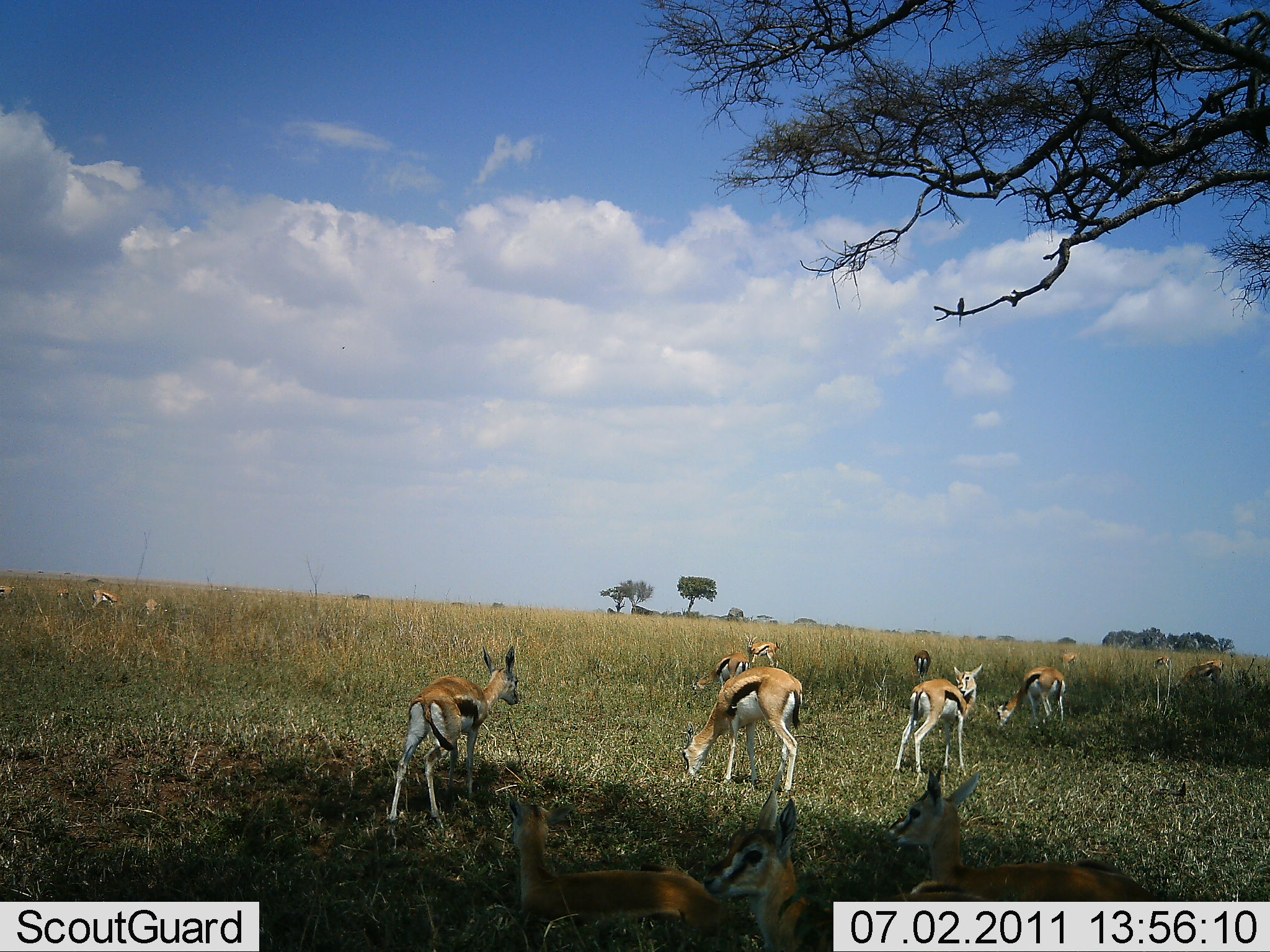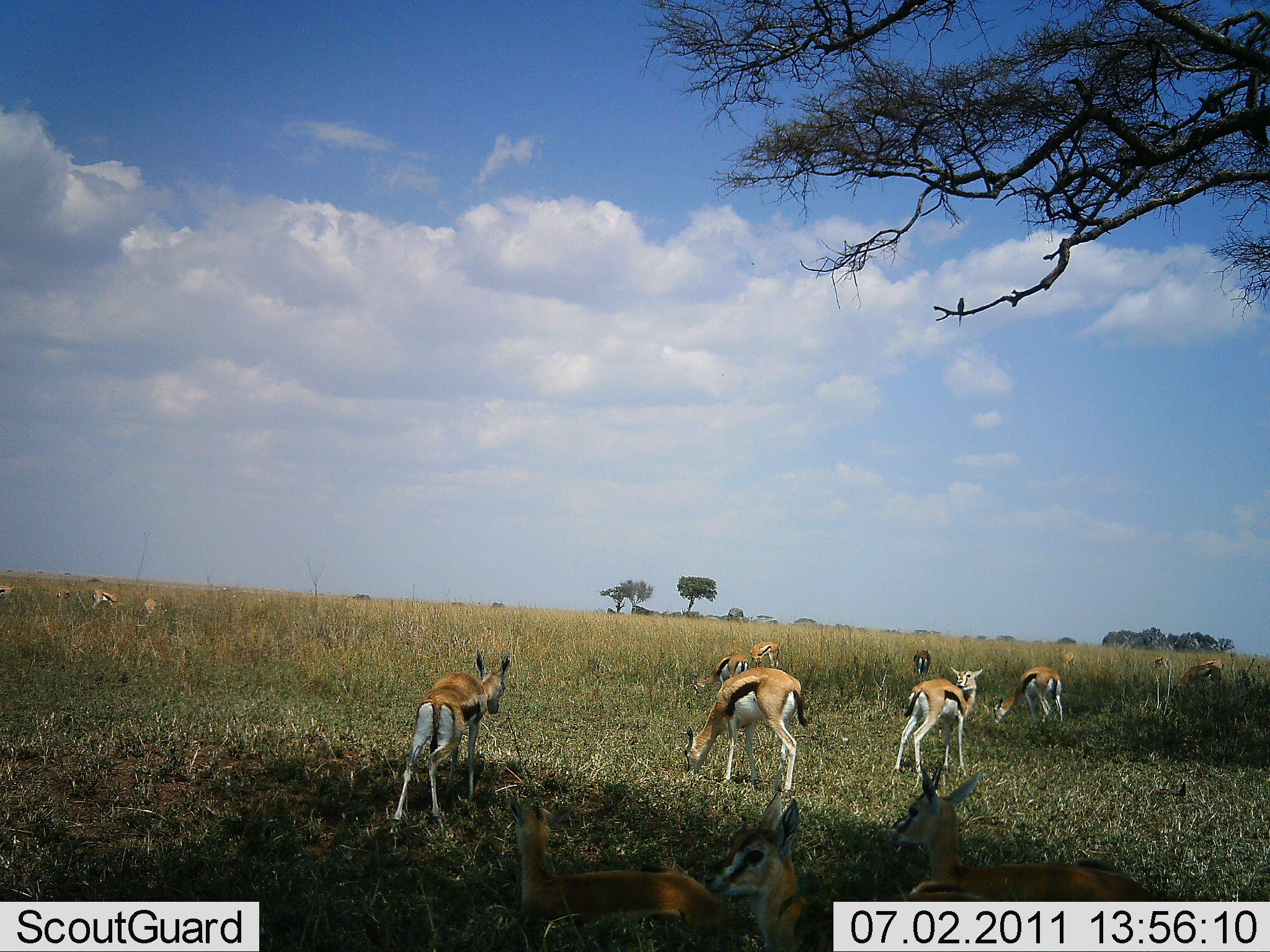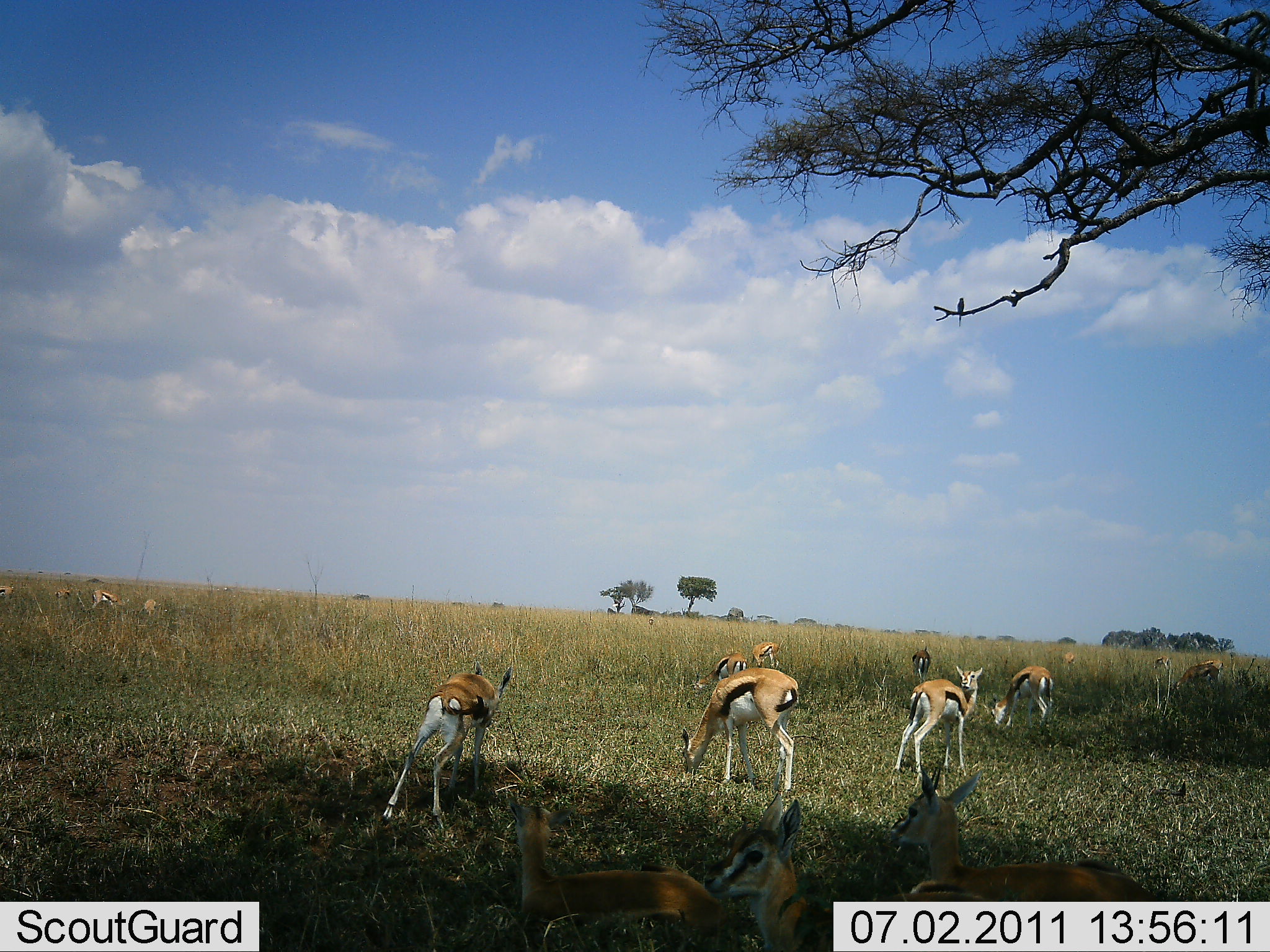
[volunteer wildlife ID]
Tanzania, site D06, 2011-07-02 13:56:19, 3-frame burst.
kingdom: Animalia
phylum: Chordata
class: Mammalia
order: Artiodactyla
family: Bovidae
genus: Eudorcas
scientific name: Eudorcas thomsonii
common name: thomson's gazelle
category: gazellethomsons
Gazellethomsons (thomson's gazelle) (Eudorcas thomsonii), count 11-50. Behavior (volunteer vote fractions): standing 77%, resting 15%, moving 23%, interacting 8%. Young present (vote fraction): 8%. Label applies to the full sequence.